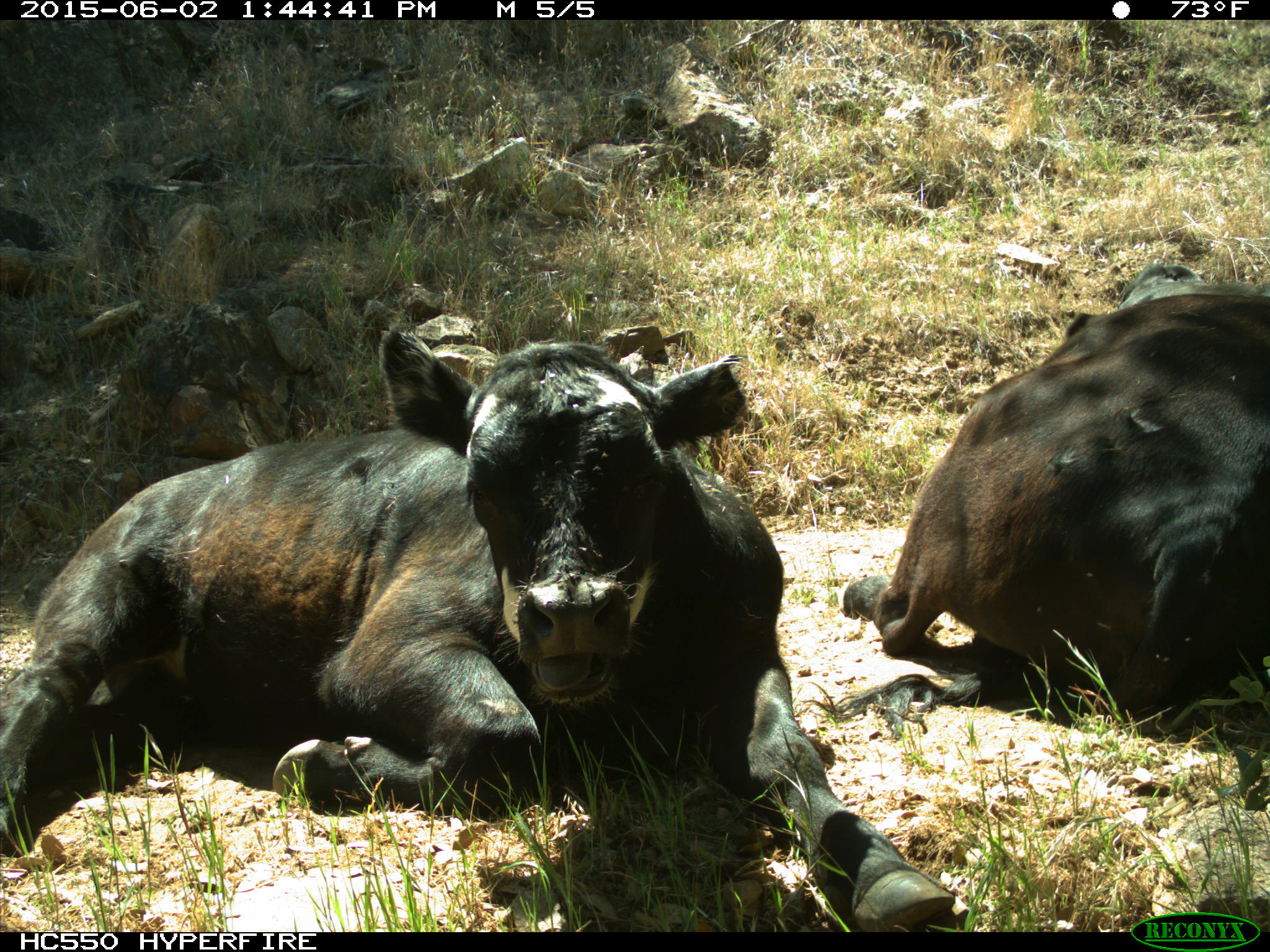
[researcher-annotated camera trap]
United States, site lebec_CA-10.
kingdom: Animalia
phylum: Chordata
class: Mammalia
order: Artiodactyla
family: Bovidae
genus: Bos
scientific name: Bos taurus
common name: domestic cow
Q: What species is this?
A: Bos taurus (domestic cow).